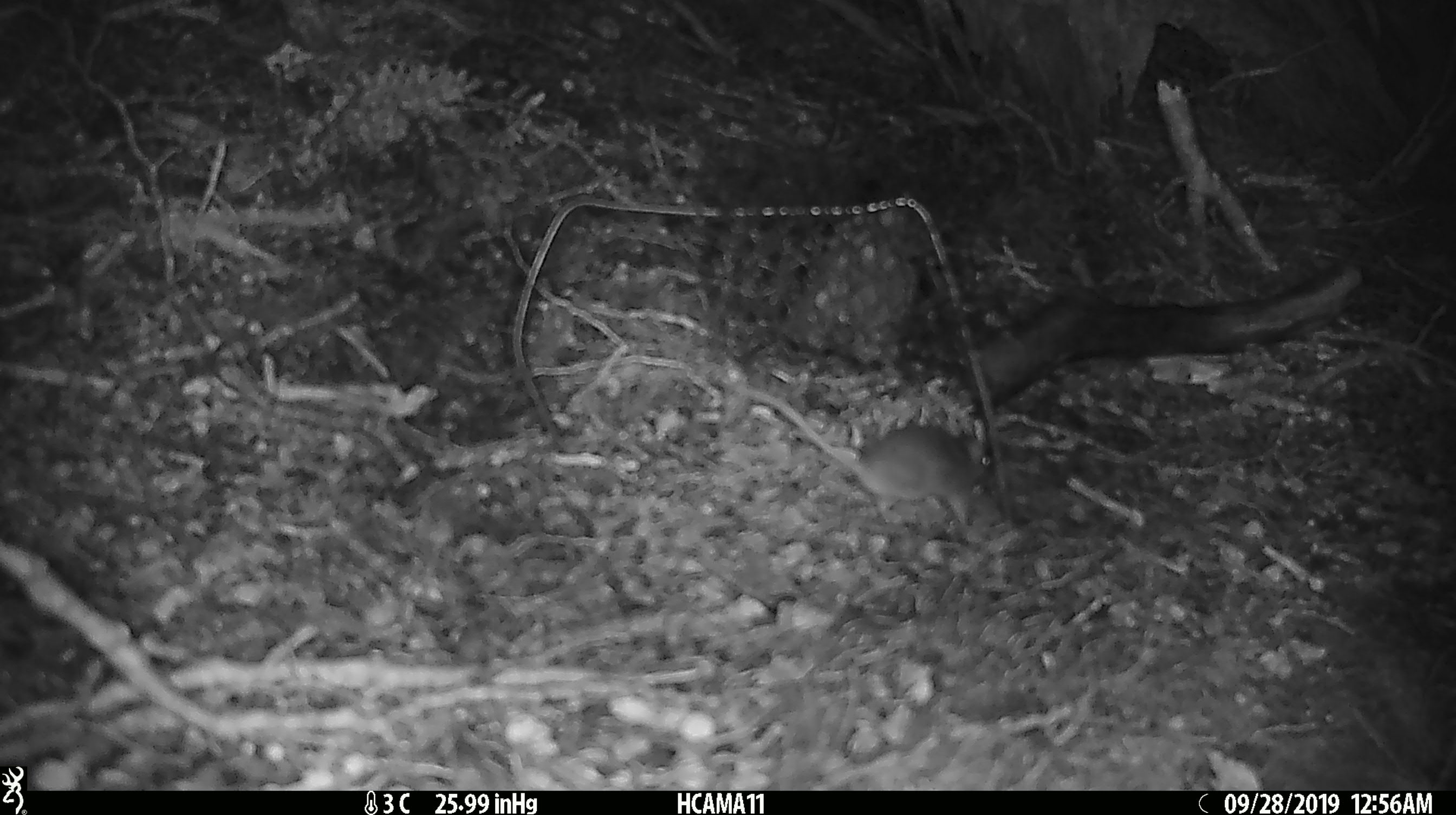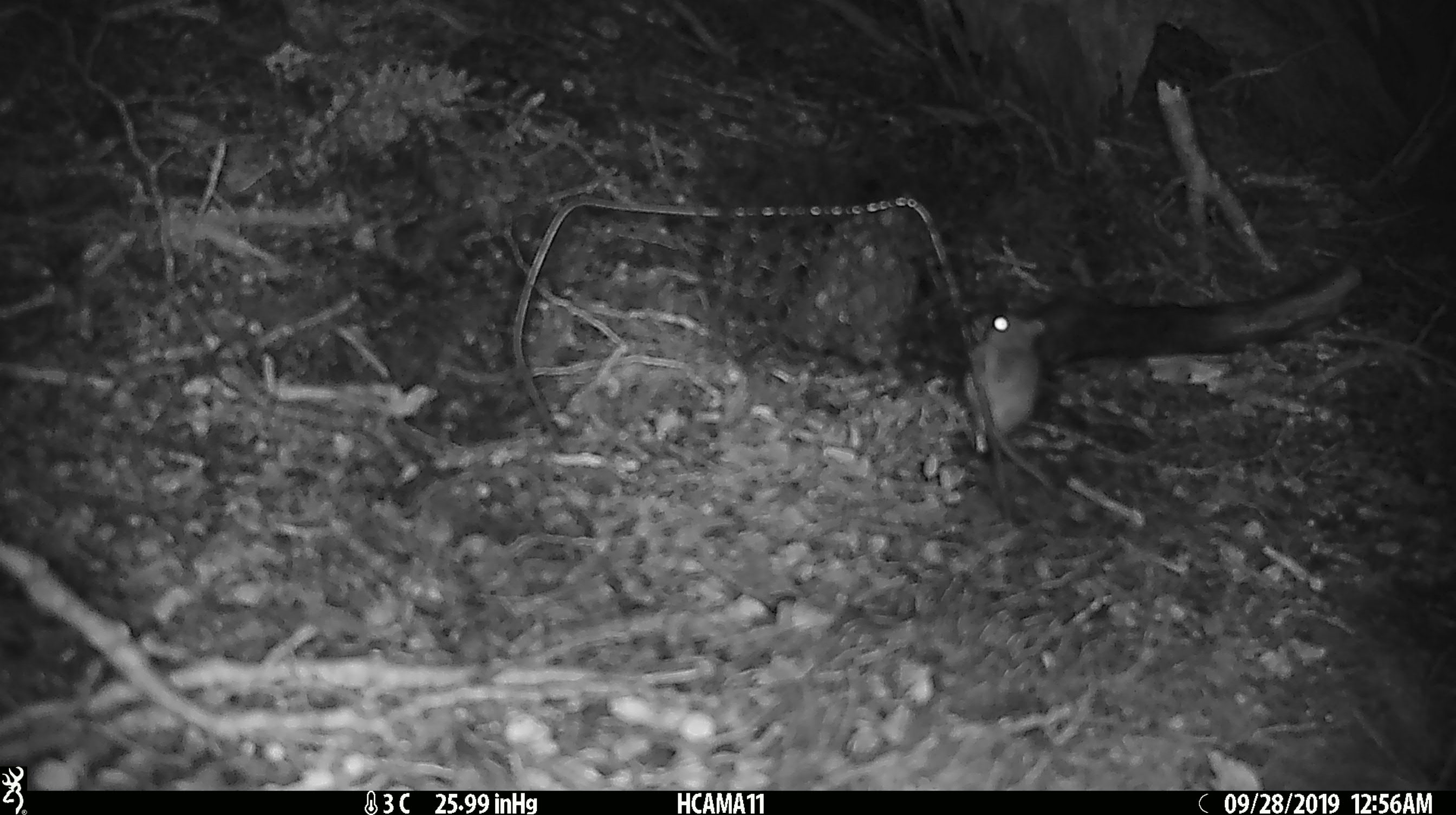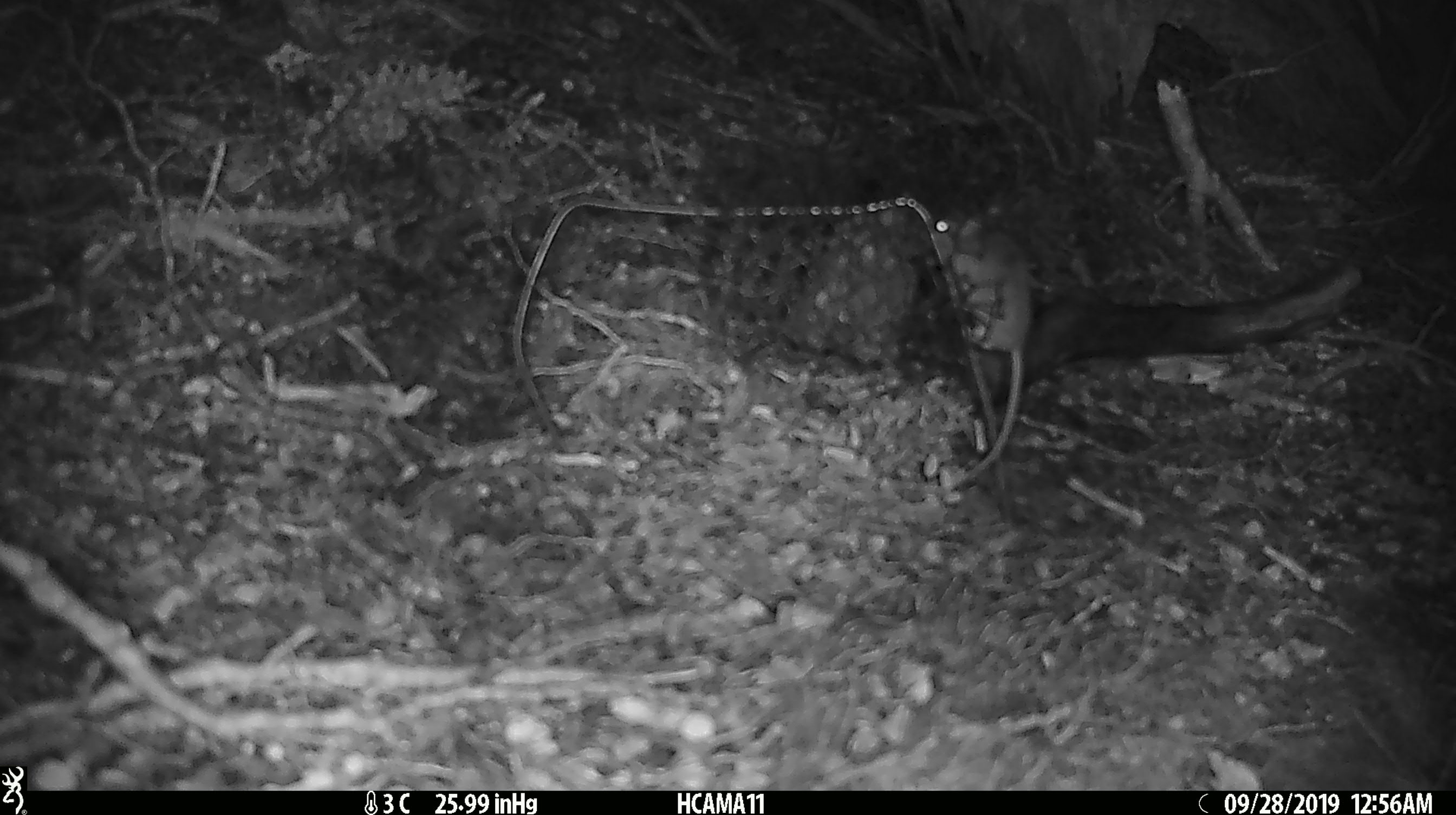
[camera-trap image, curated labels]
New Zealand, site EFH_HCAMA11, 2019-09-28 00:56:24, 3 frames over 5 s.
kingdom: Animalia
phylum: Chordata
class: Mammalia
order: Rodentia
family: Muridae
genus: Mus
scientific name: Mus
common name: mouse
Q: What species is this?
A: Mouse (Mus).